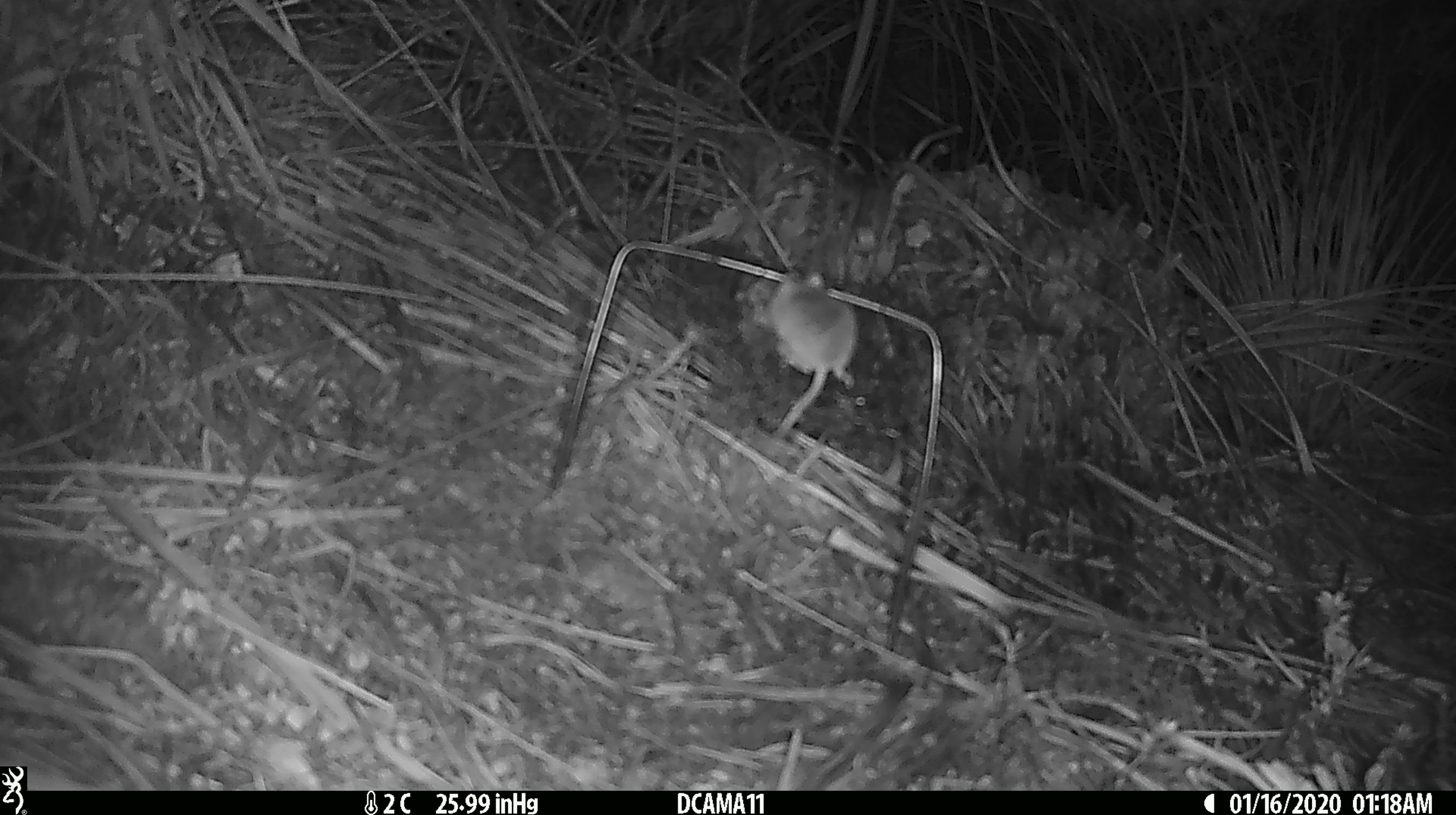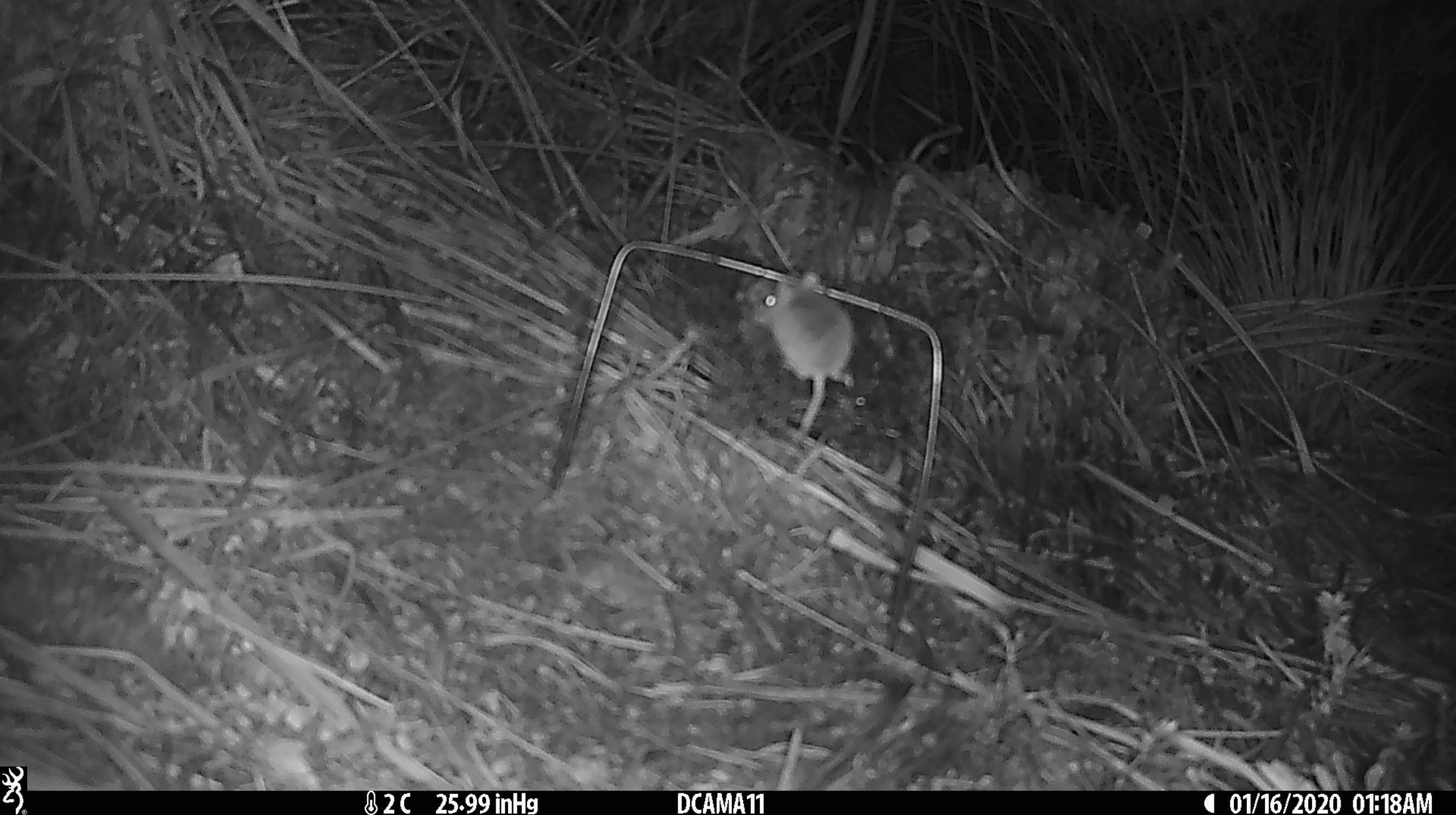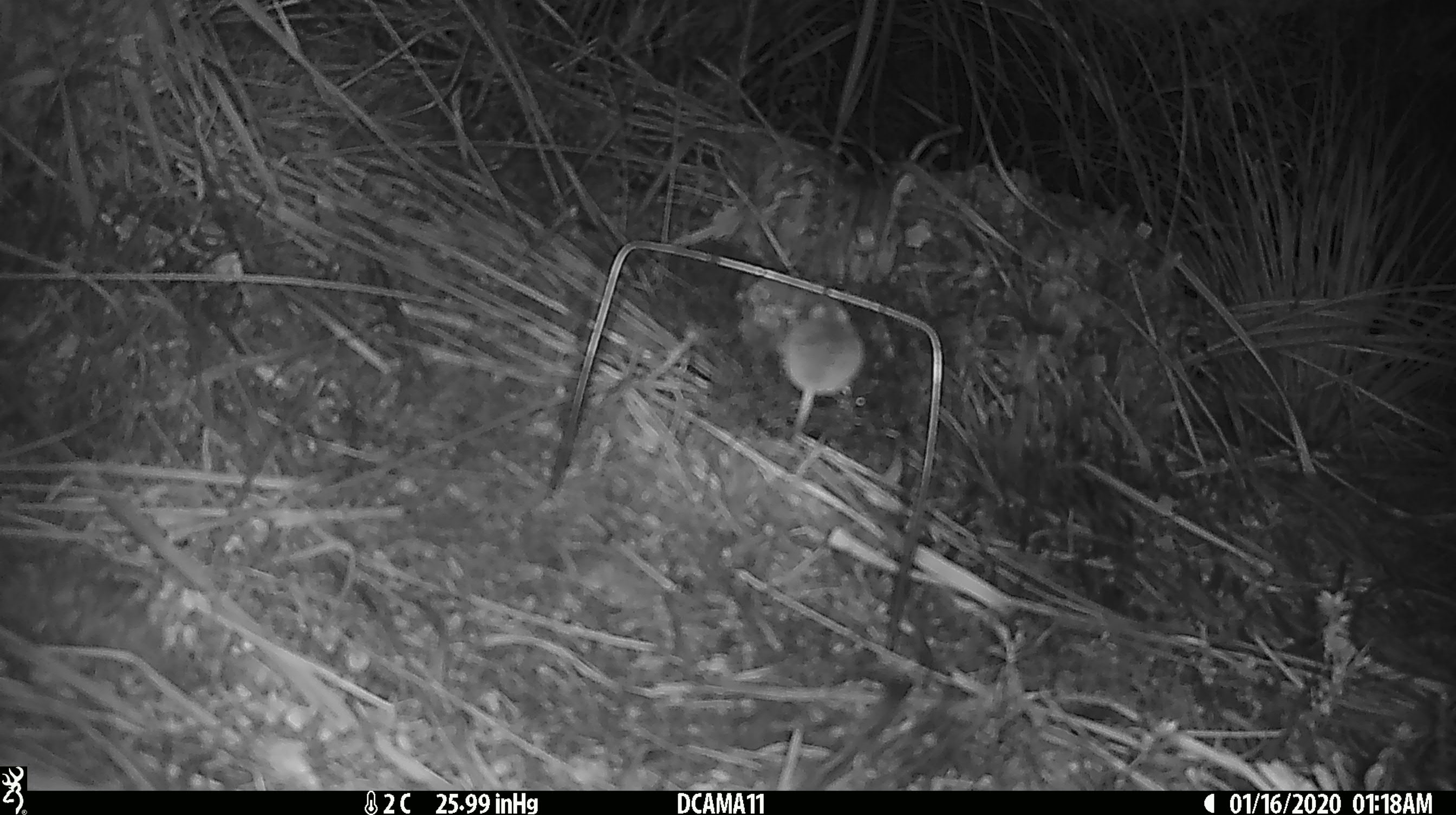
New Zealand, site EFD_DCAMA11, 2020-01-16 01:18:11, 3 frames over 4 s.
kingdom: Animalia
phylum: Chordata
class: Mammalia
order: Rodentia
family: Muridae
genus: Mus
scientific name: Mus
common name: mouse